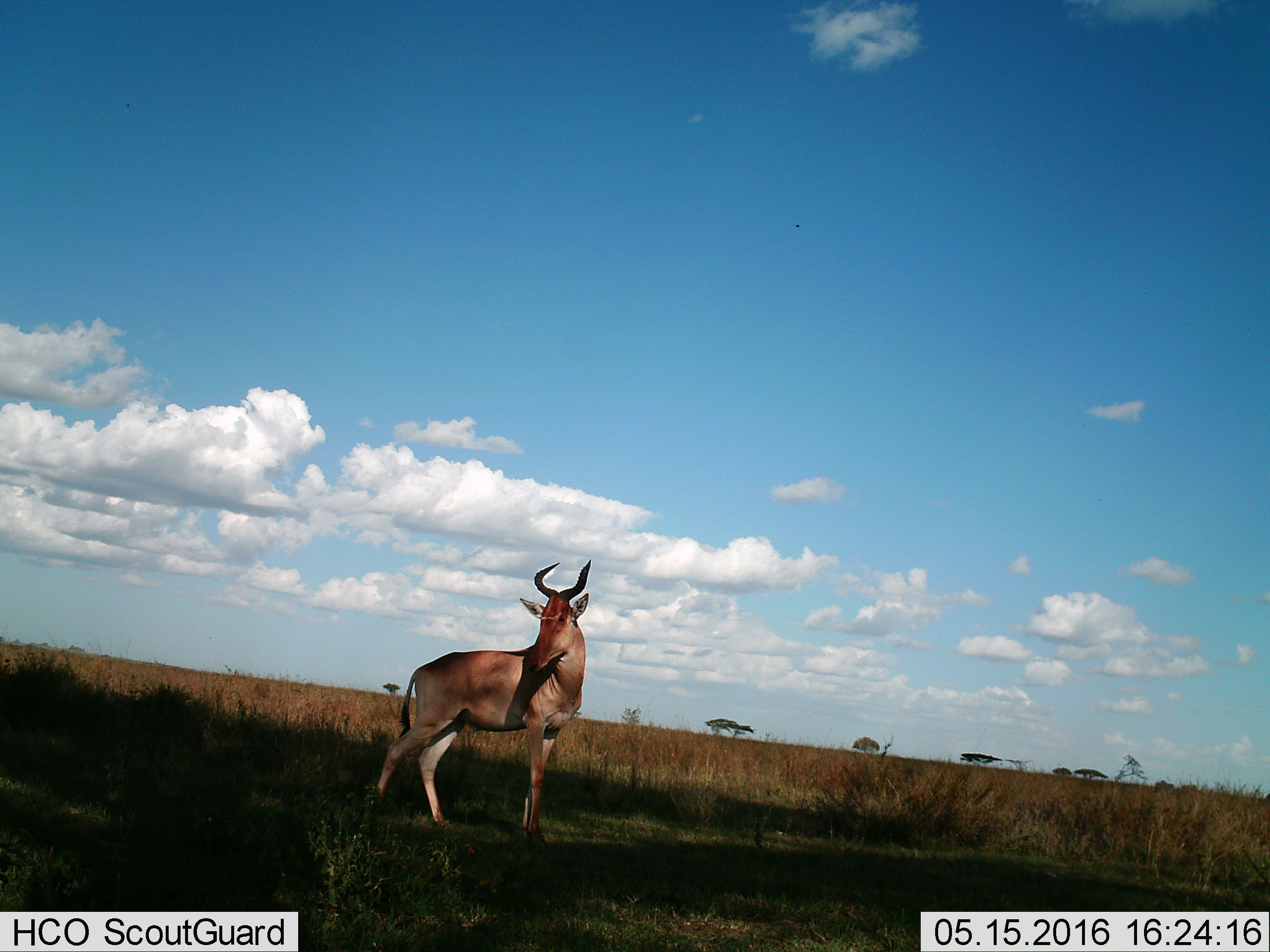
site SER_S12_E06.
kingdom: Animalia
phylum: Chordata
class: Mammalia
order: Artiodactyla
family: Bovidae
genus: Alcelaphus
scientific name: Alcelaphus buselaphus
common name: hartebeest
Hartebeest (Alcelaphus buselaphus), count 1. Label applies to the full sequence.